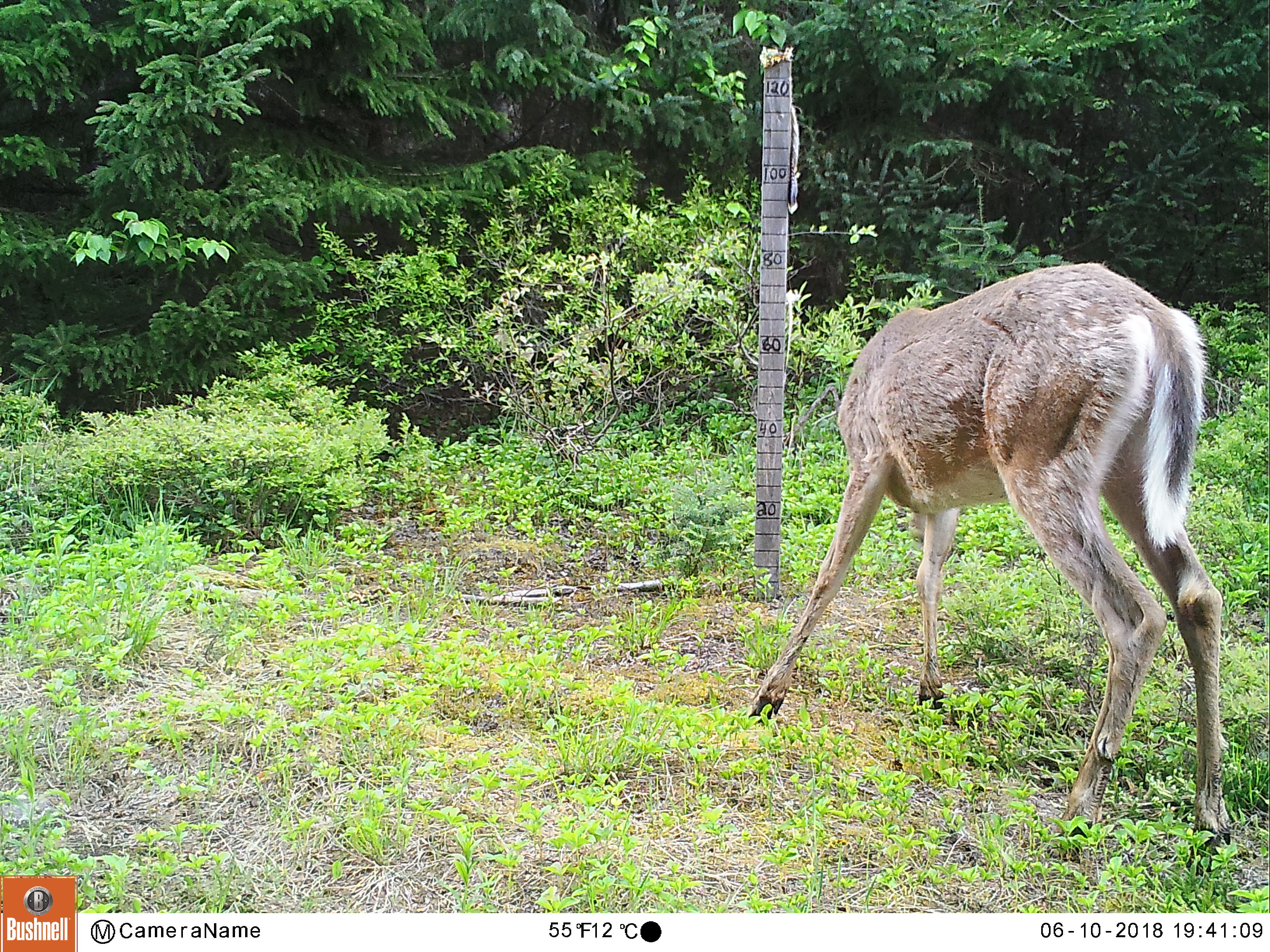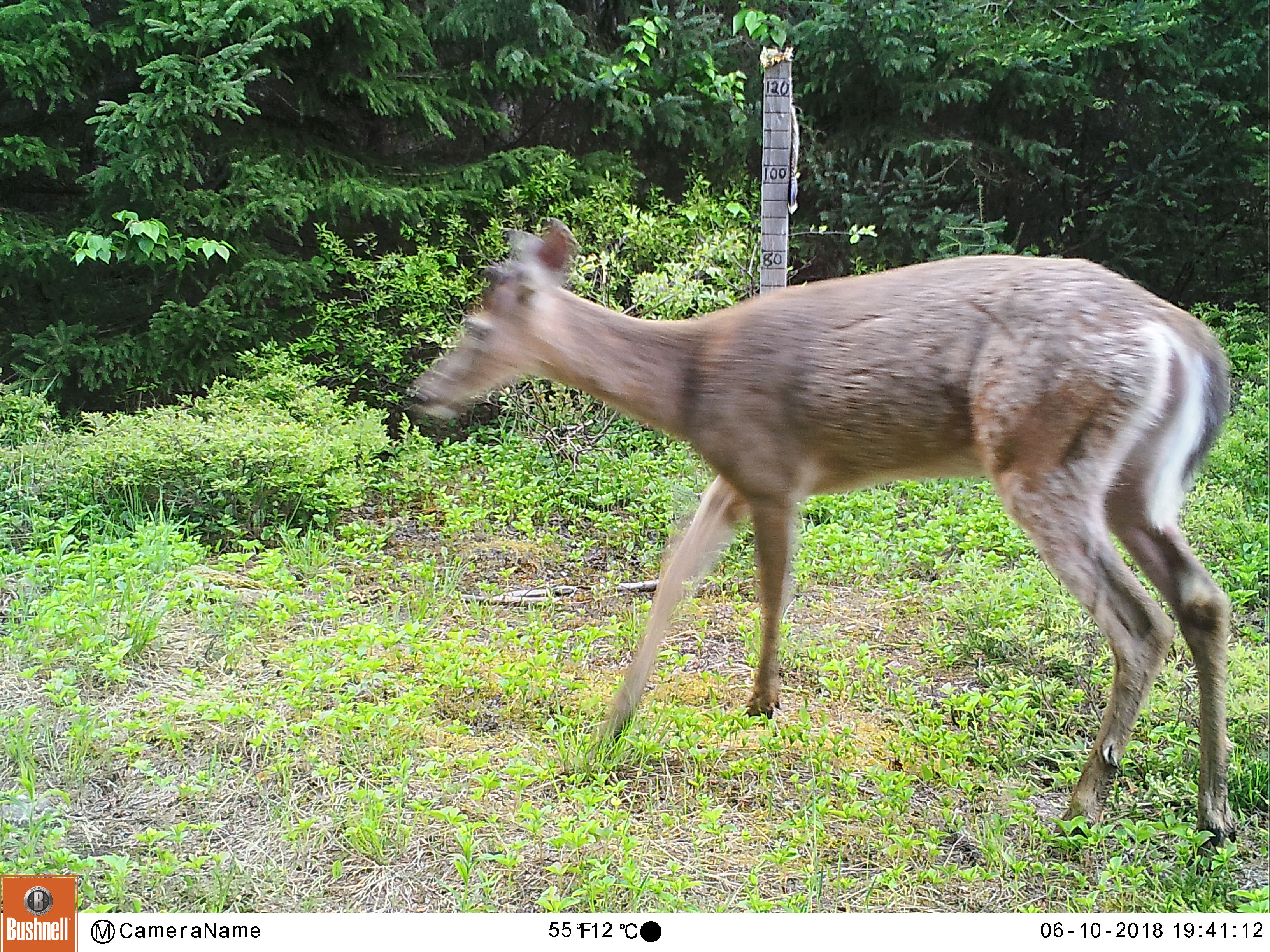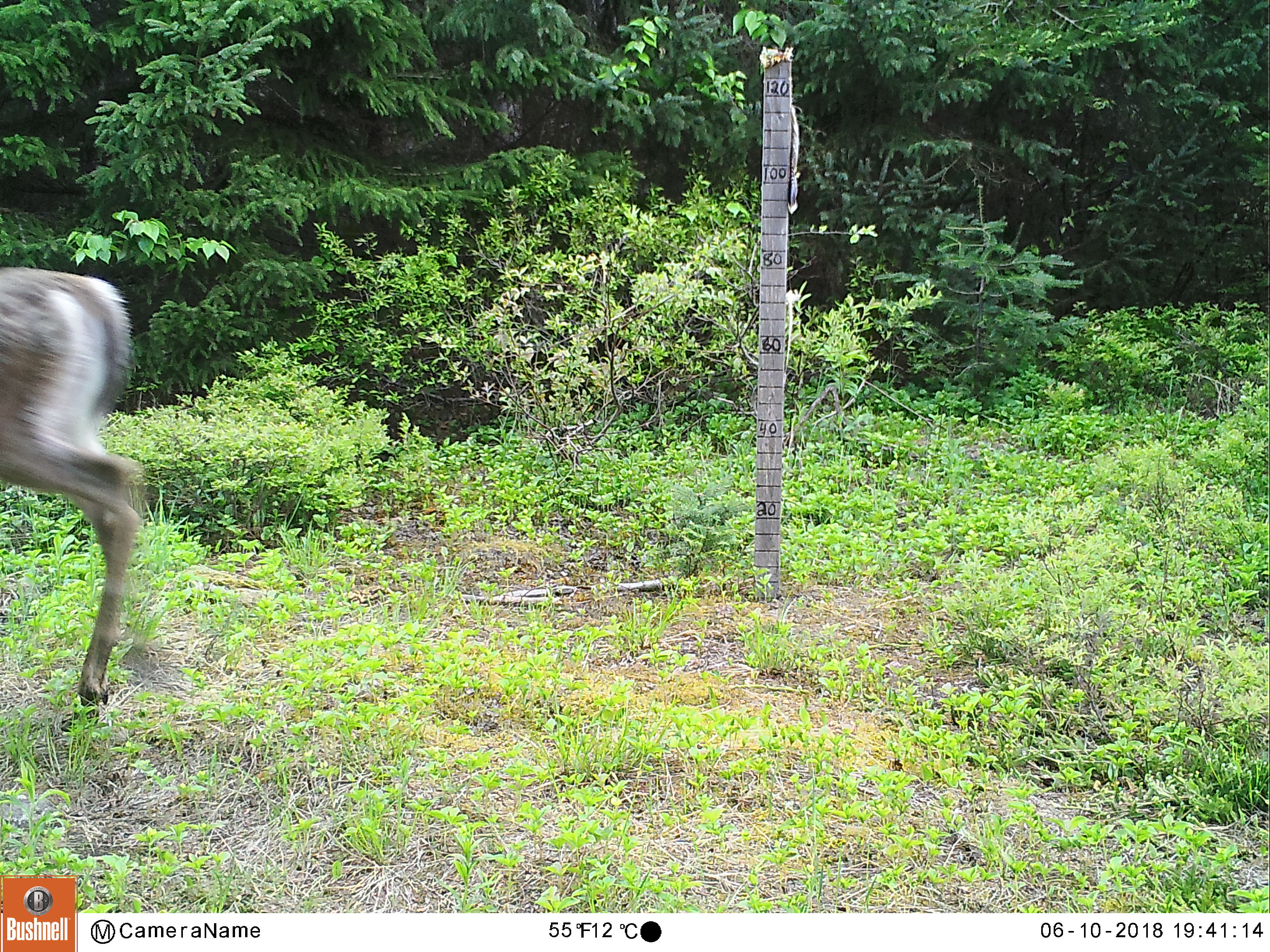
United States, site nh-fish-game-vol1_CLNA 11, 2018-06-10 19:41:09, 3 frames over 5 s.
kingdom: Animalia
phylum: Chordata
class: Mammalia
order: Artiodactyla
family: Cervidae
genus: Odocoileus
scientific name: Odocoileus virginianus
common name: white-tailed deer